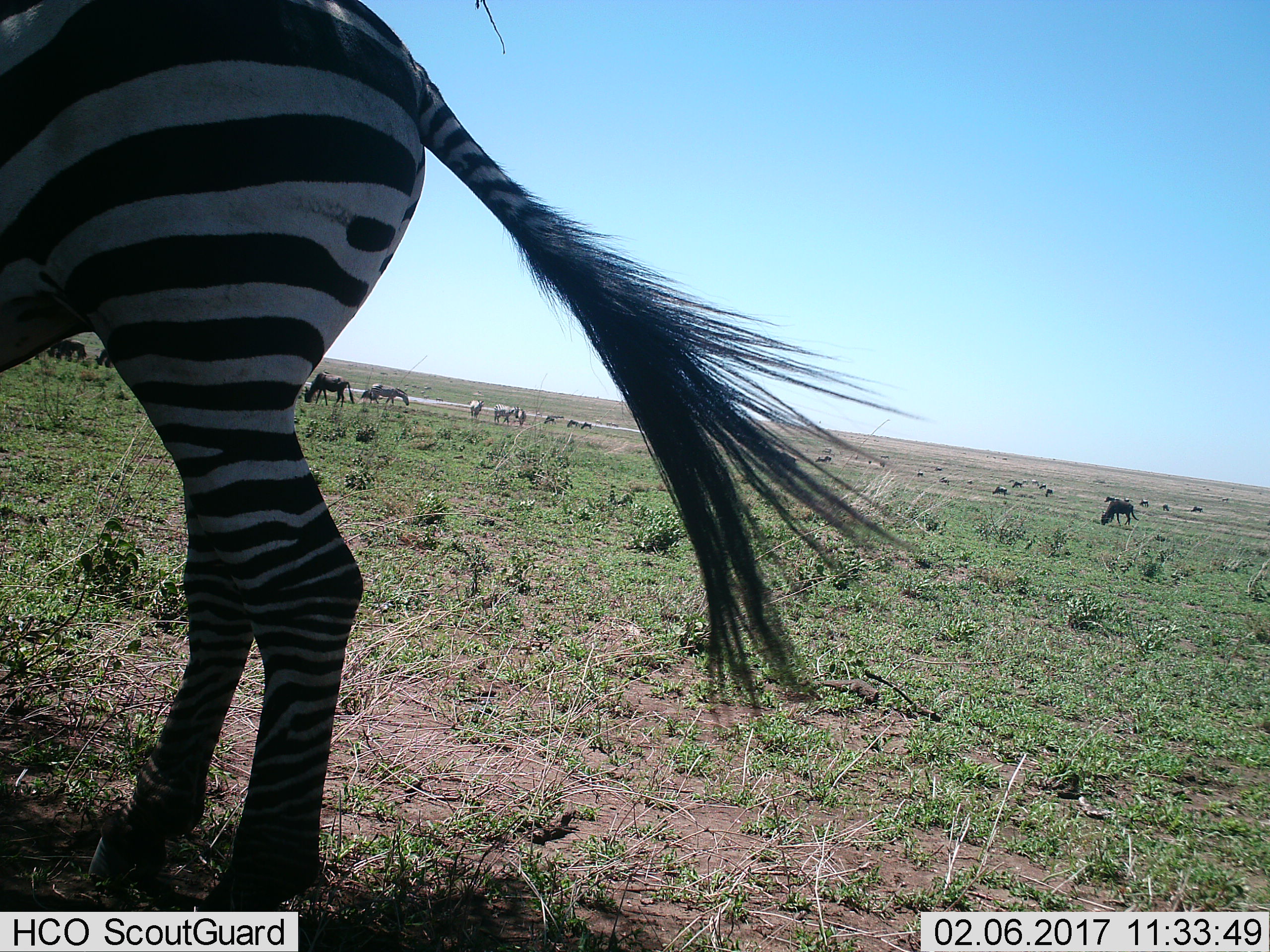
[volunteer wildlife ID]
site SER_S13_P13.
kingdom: Animalia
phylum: Chordata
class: Mammalia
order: Perissodactyla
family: Equidae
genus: Equus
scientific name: Equus quagga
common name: plains zebra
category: zebraplains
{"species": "zebraplains (plains zebra) (Equus quagga)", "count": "5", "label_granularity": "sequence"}